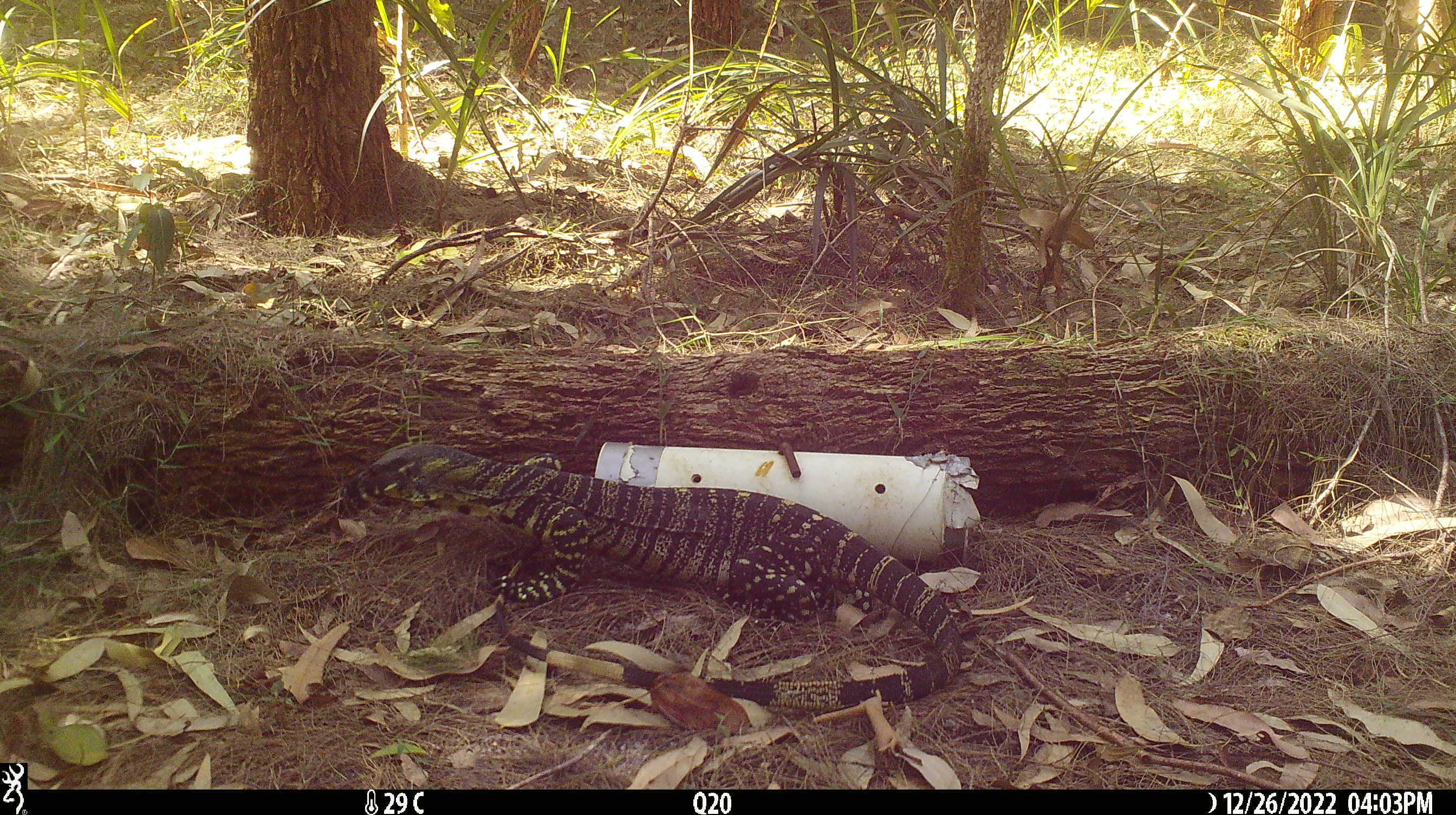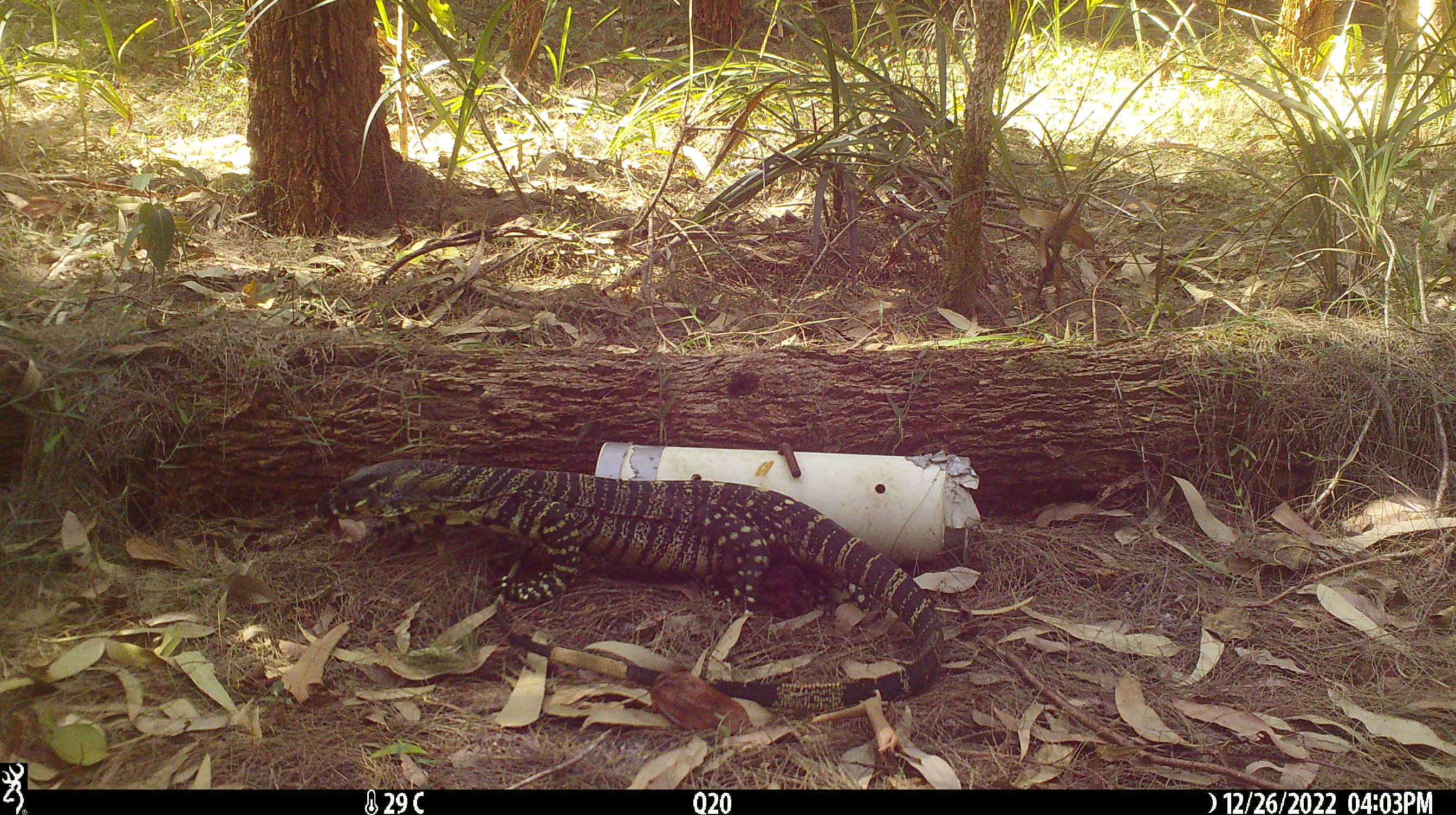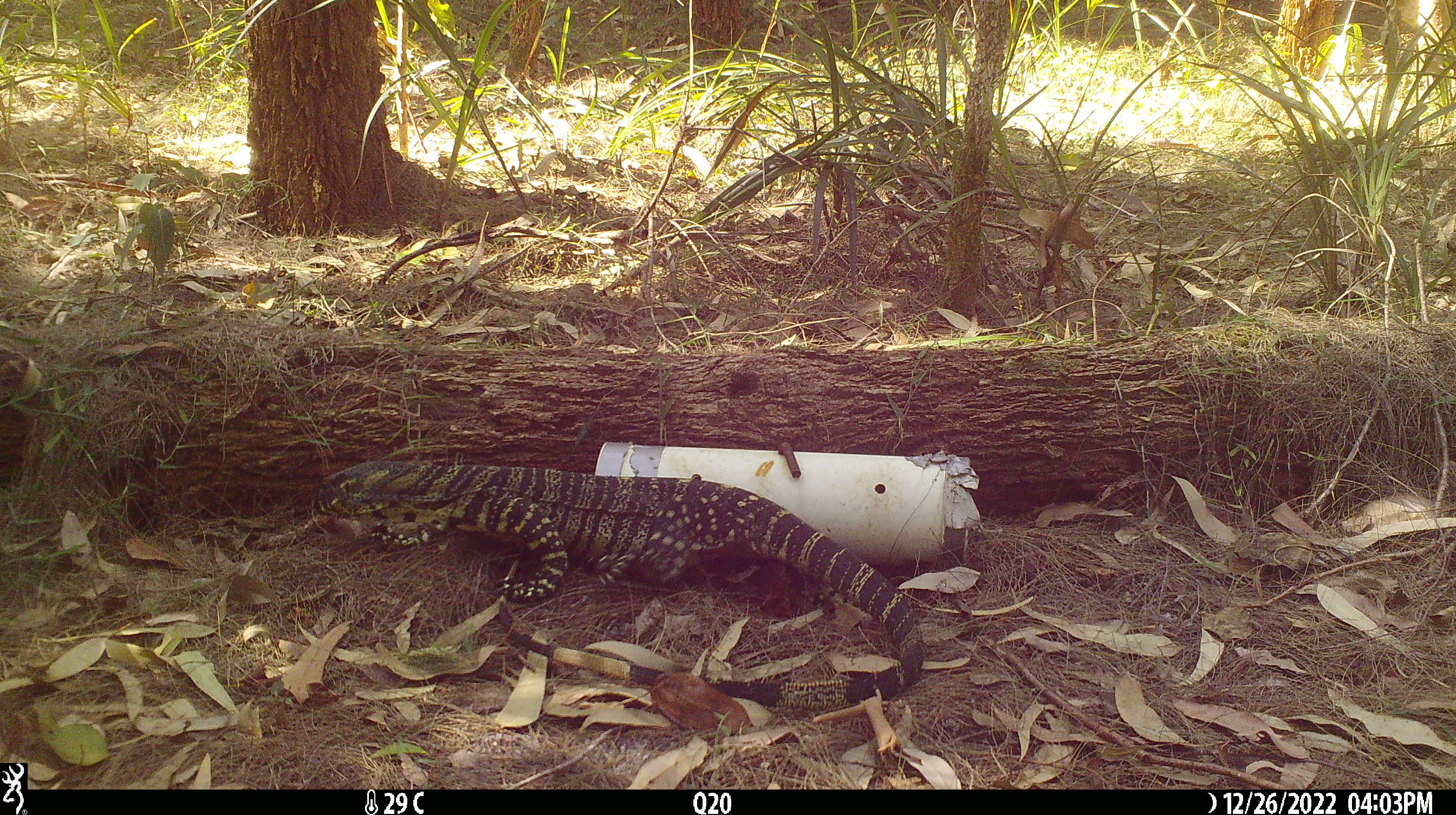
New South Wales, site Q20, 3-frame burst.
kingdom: Animalia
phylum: Chordata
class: Reptilia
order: Squamata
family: Varanidae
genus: Varanus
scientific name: Varanus varius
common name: lace monitor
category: goanna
Goanna (lace monitor) (Varanus varius).